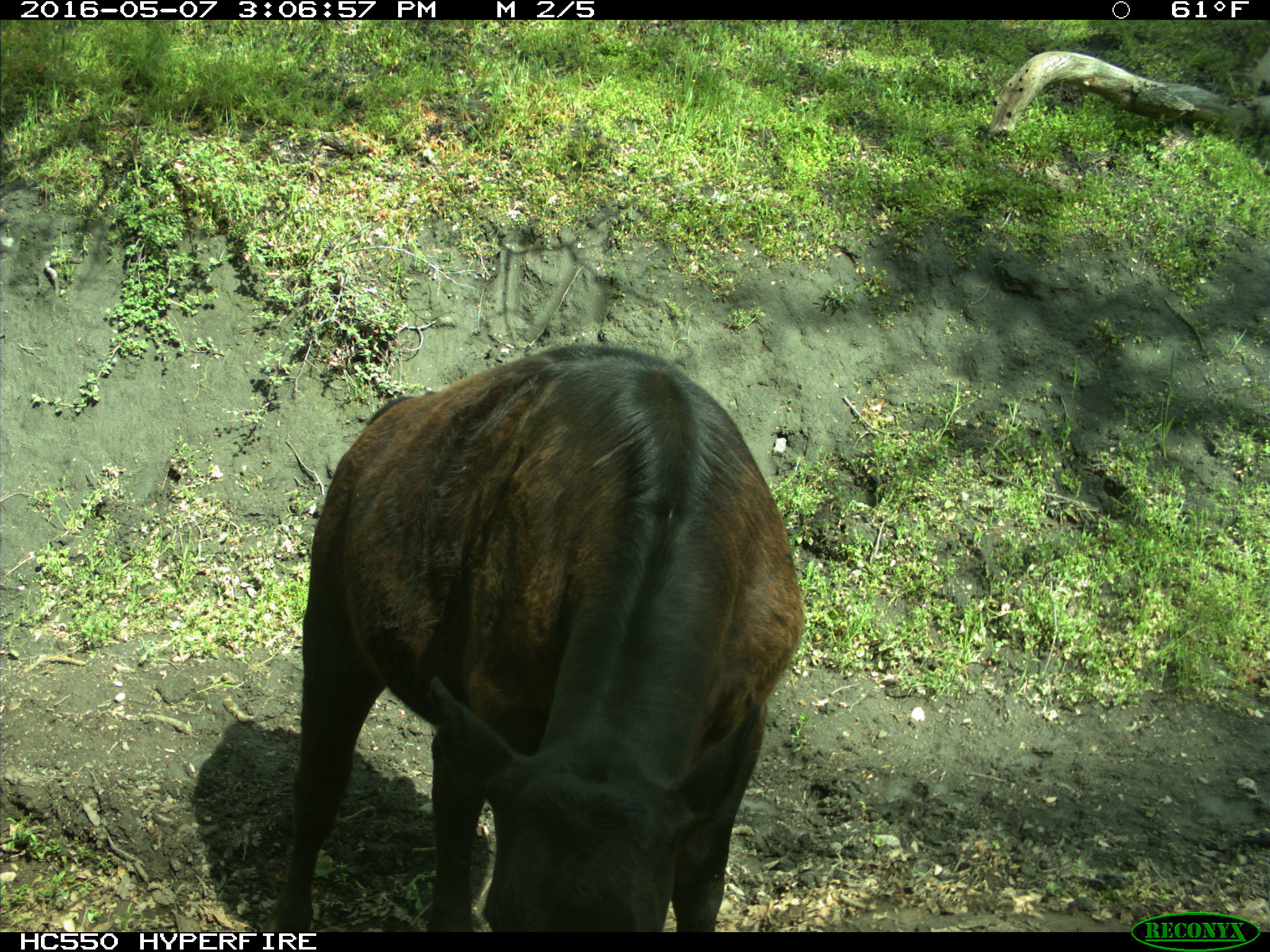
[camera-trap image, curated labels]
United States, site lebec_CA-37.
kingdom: Animalia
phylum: Chordata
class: Mammalia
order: Artiodactyla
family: Bovidae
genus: Bos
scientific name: Bos taurus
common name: domestic cow